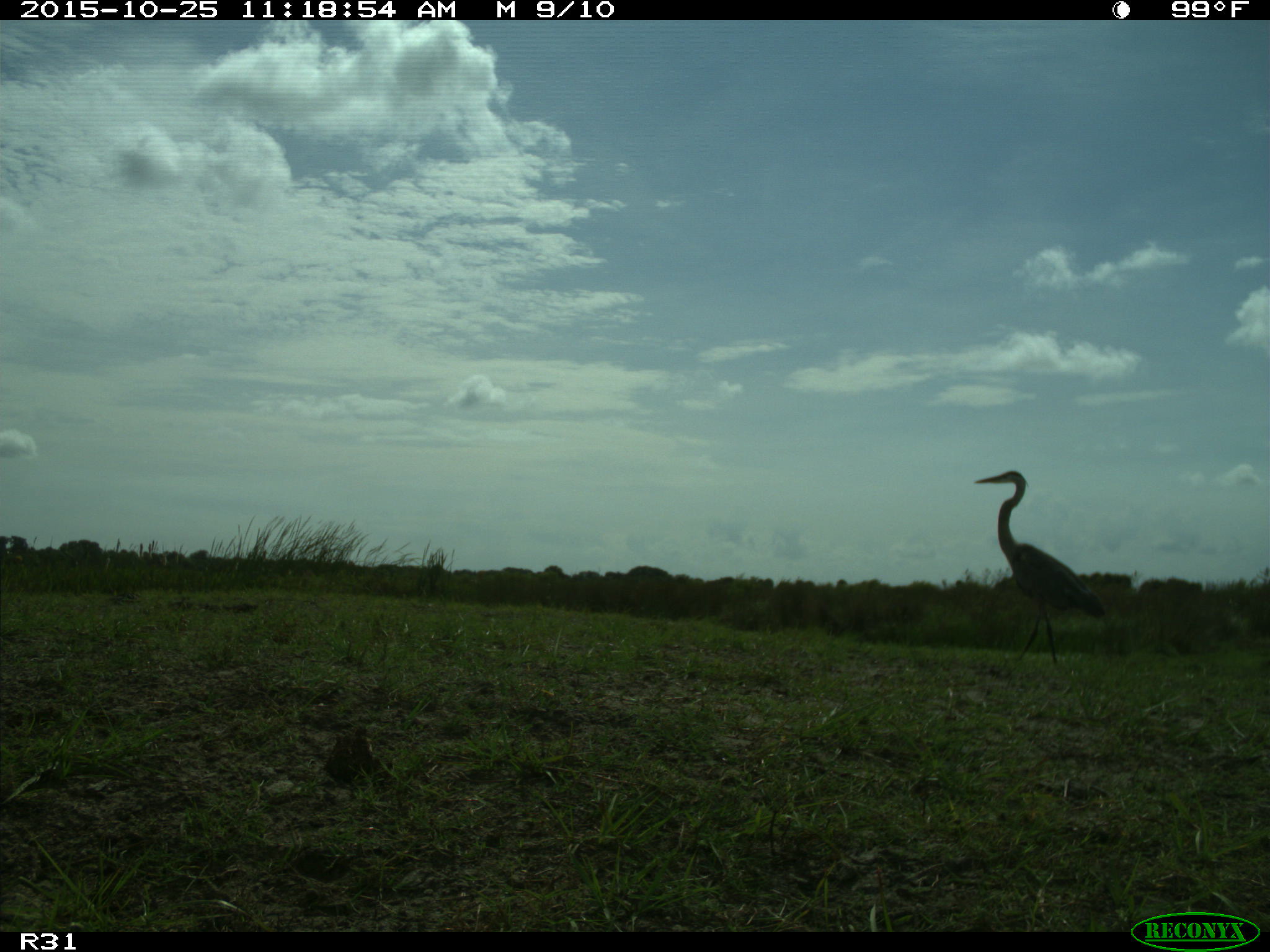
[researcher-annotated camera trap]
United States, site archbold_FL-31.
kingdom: Animalia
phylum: Chordata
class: Aves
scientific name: Aves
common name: birds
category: unidentified bird